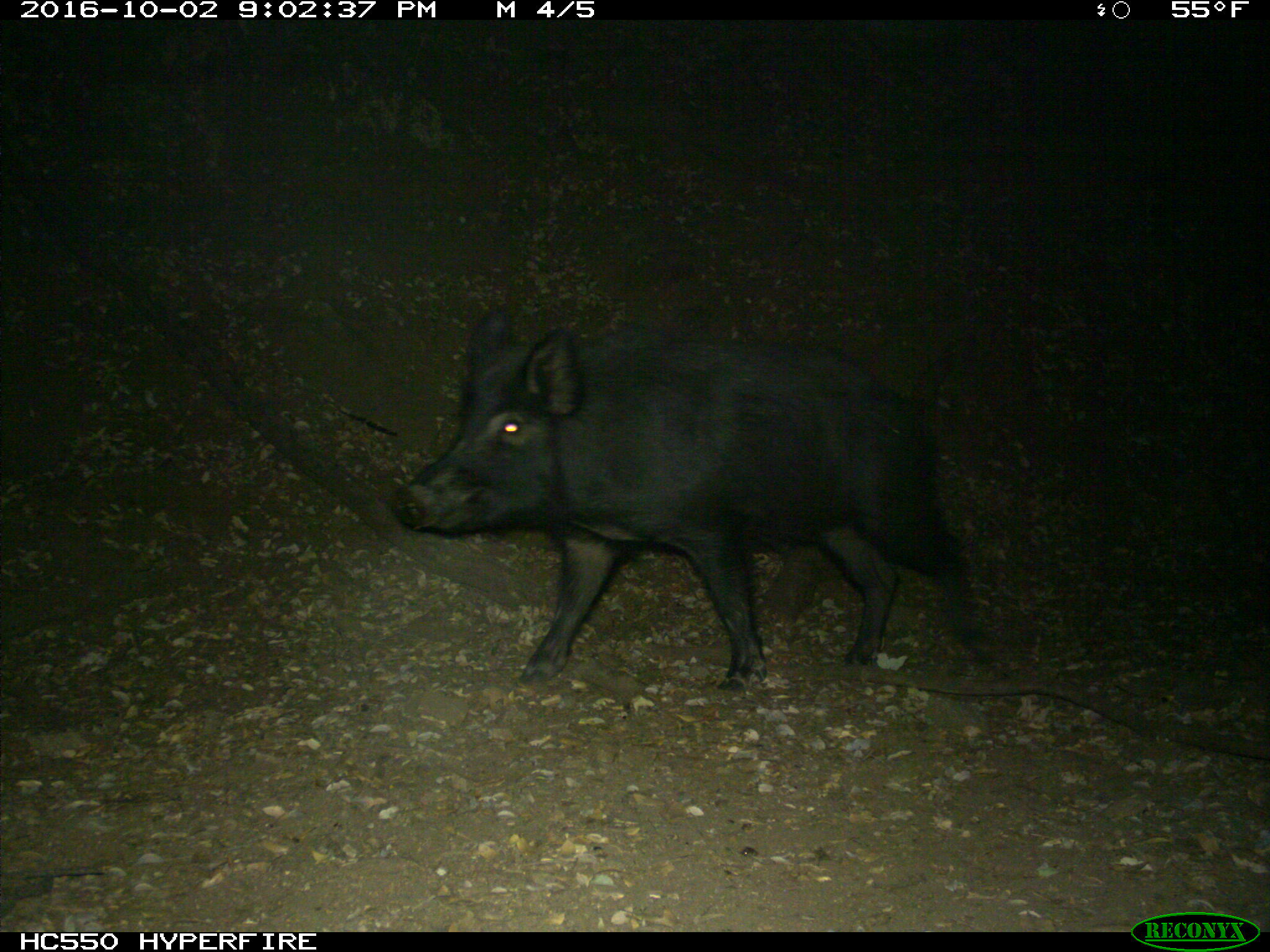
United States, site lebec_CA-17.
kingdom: Animalia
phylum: Chordata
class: Mammalia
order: Artiodactyla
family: Suidae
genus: Sus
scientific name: Sus scrofa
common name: wild boar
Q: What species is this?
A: Sus scrofa (wild boar).